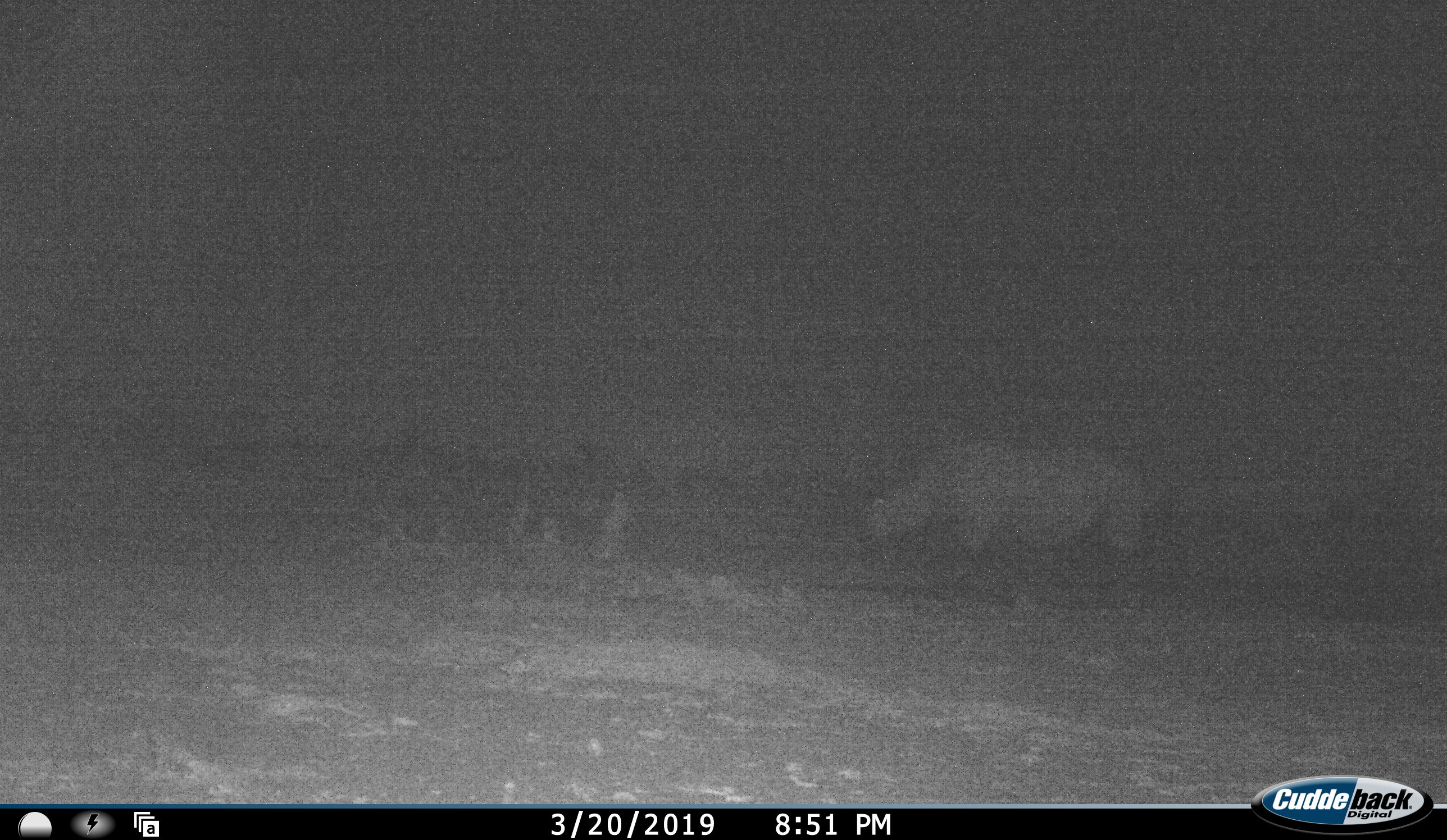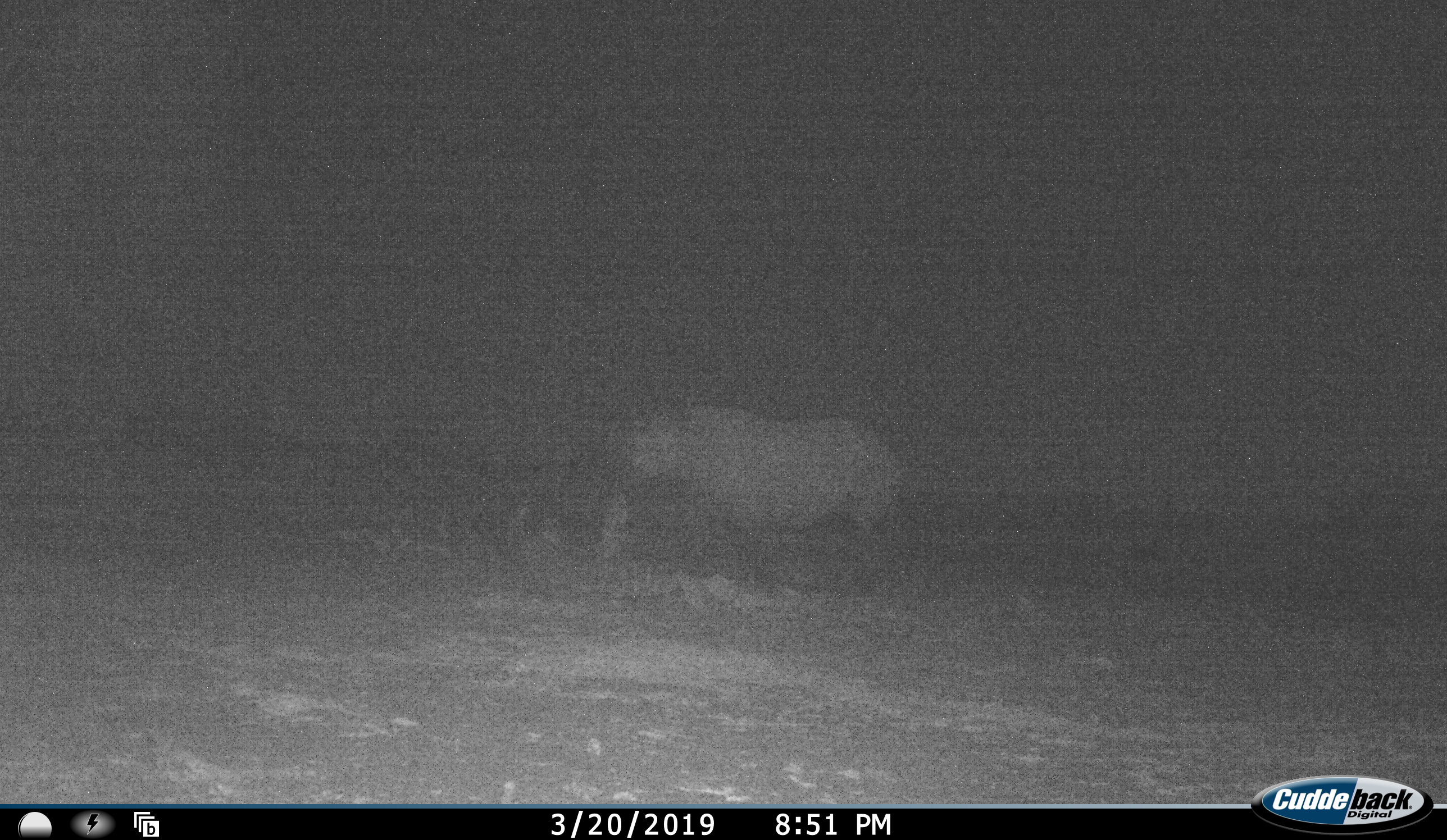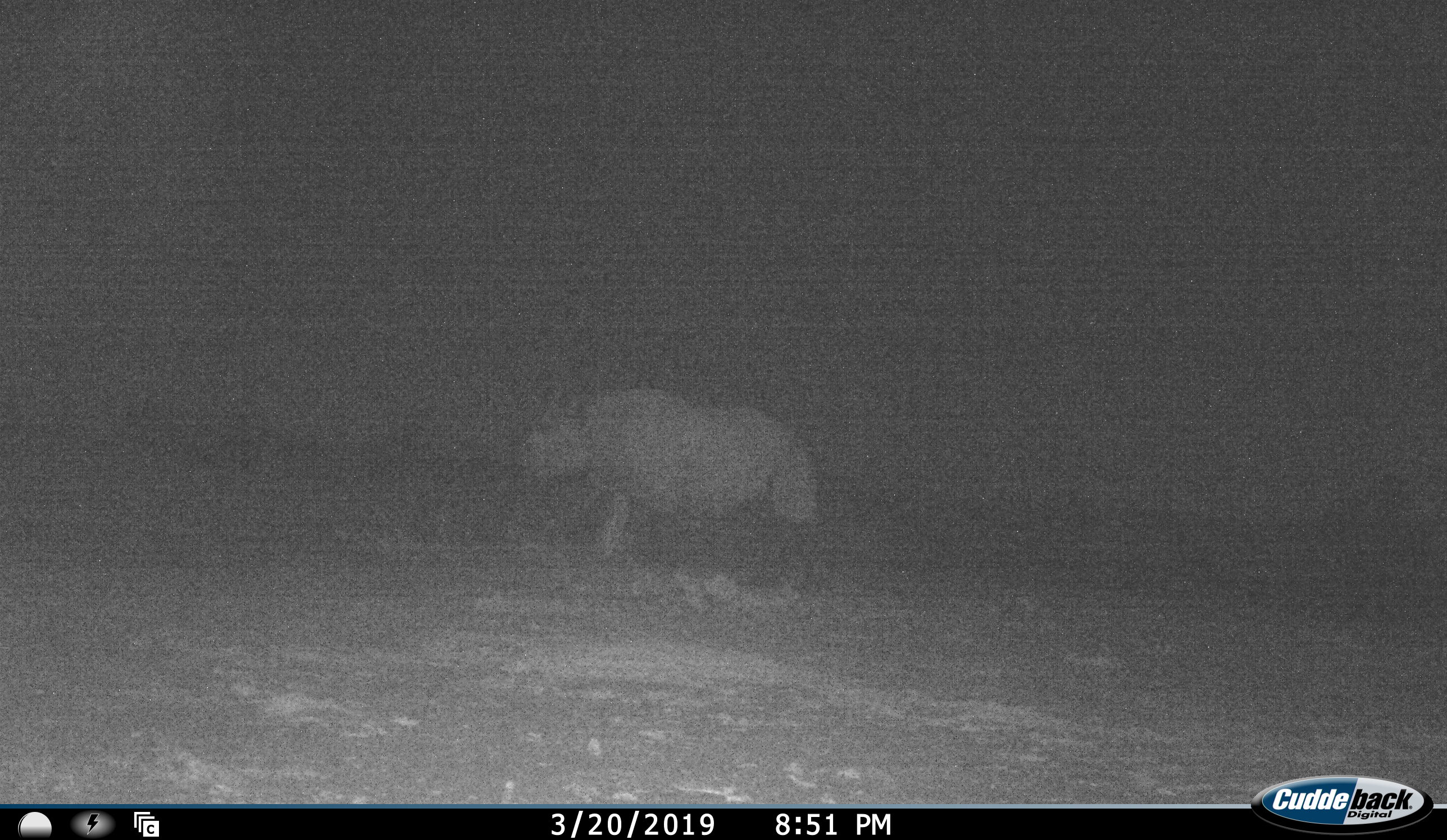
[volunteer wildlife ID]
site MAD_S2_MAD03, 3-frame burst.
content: unidentified animal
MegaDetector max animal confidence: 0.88